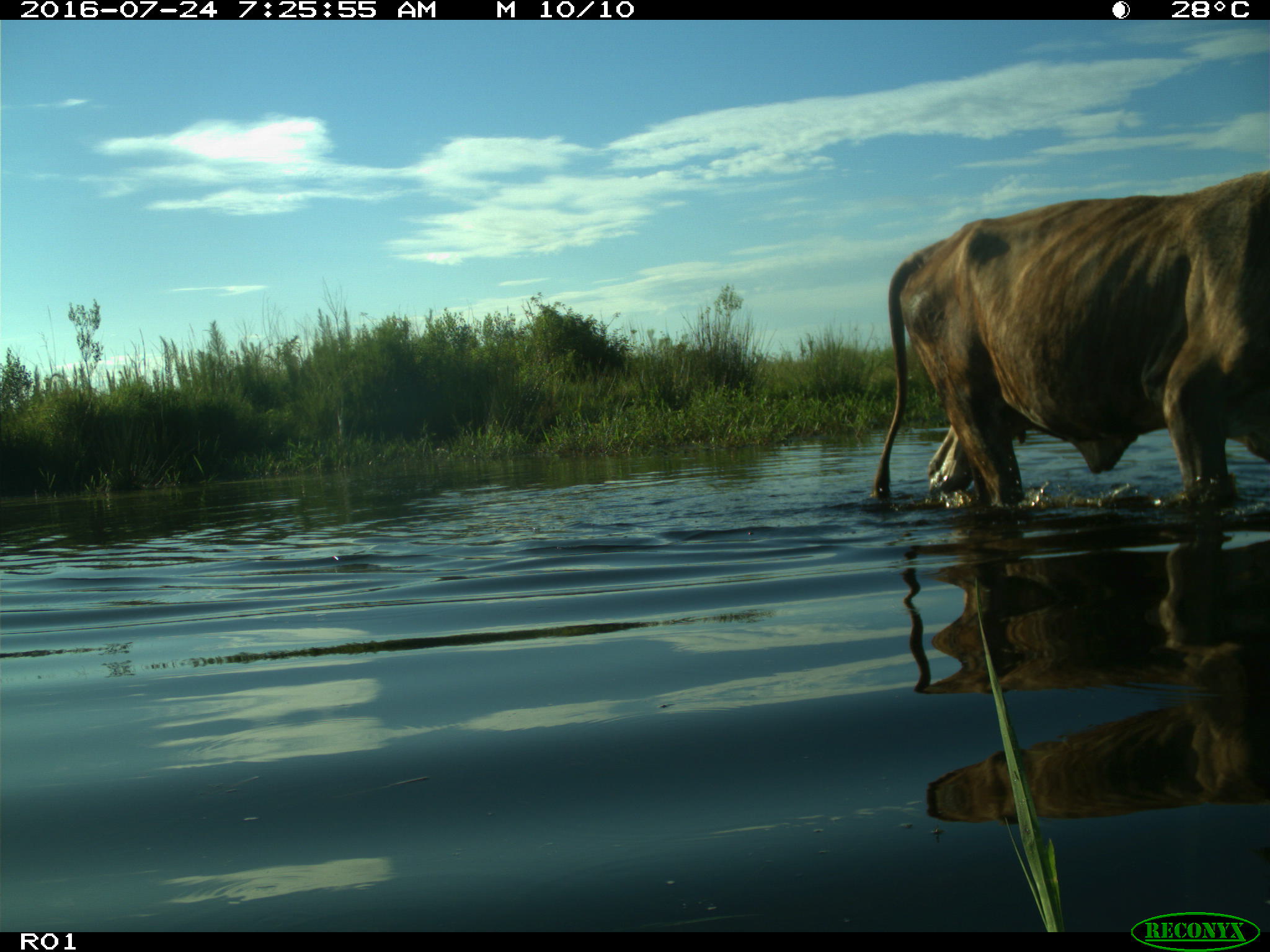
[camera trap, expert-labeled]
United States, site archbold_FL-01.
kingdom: Animalia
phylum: Chordata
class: Mammalia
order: Artiodactyla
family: Bovidae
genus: Bos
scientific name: Bos taurus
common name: domestic cow